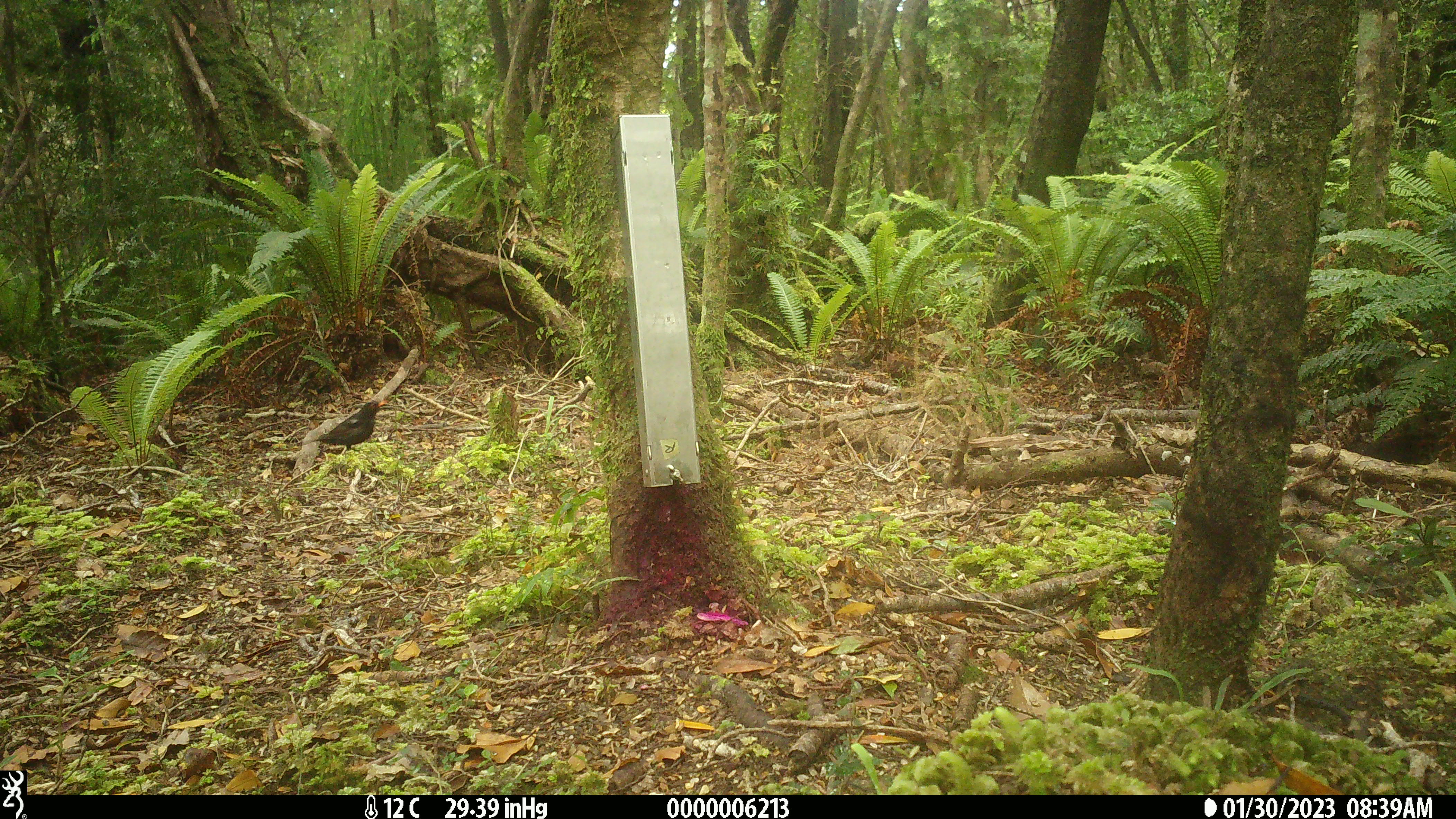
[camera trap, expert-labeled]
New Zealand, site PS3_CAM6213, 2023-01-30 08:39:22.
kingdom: Animalia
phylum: Chordata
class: Aves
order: Passeriformes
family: Turdidae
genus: Turdus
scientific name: Turdus merula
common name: eurasian blackbird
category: blackbird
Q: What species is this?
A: Blackbird (eurasian blackbird) (Turdus merula).